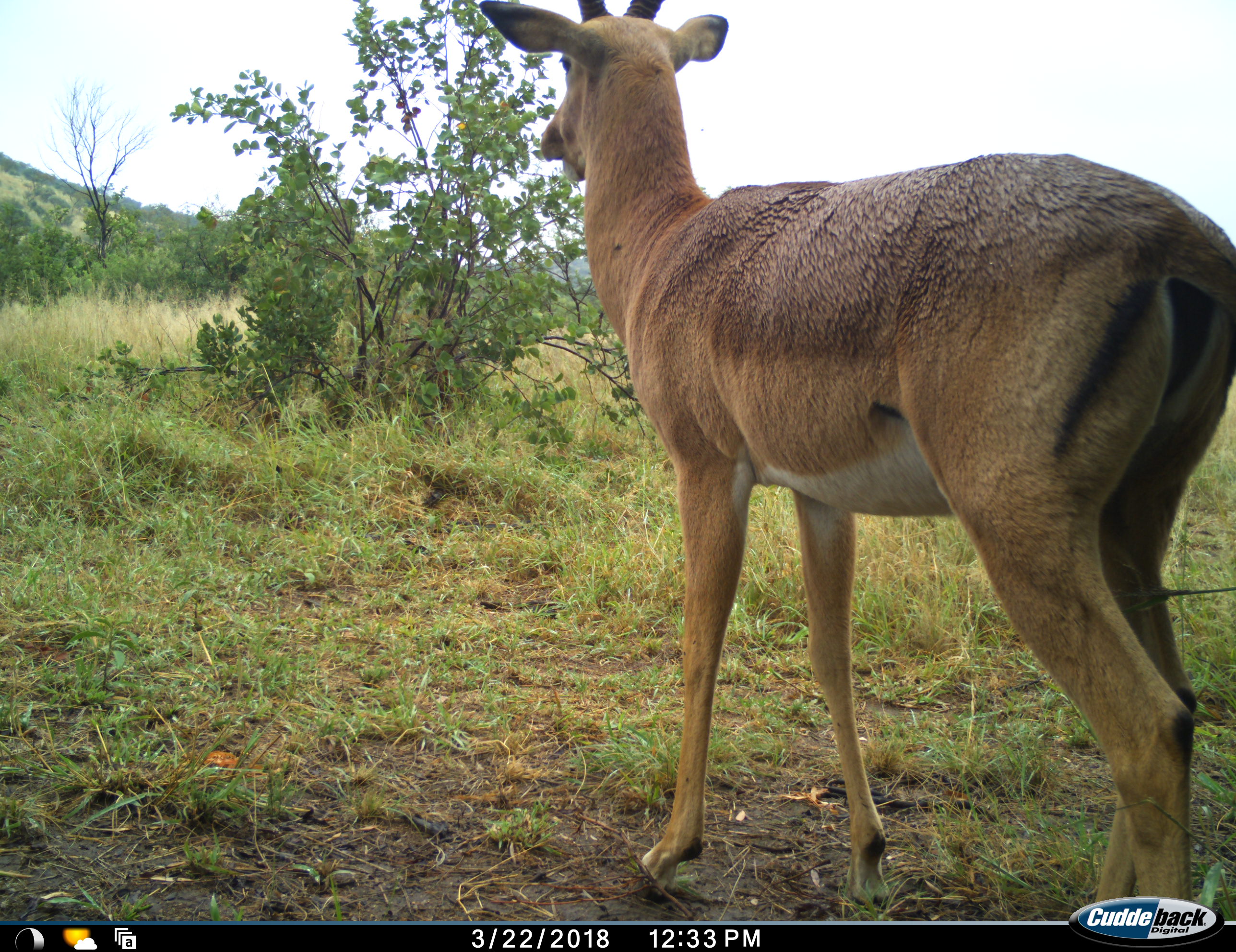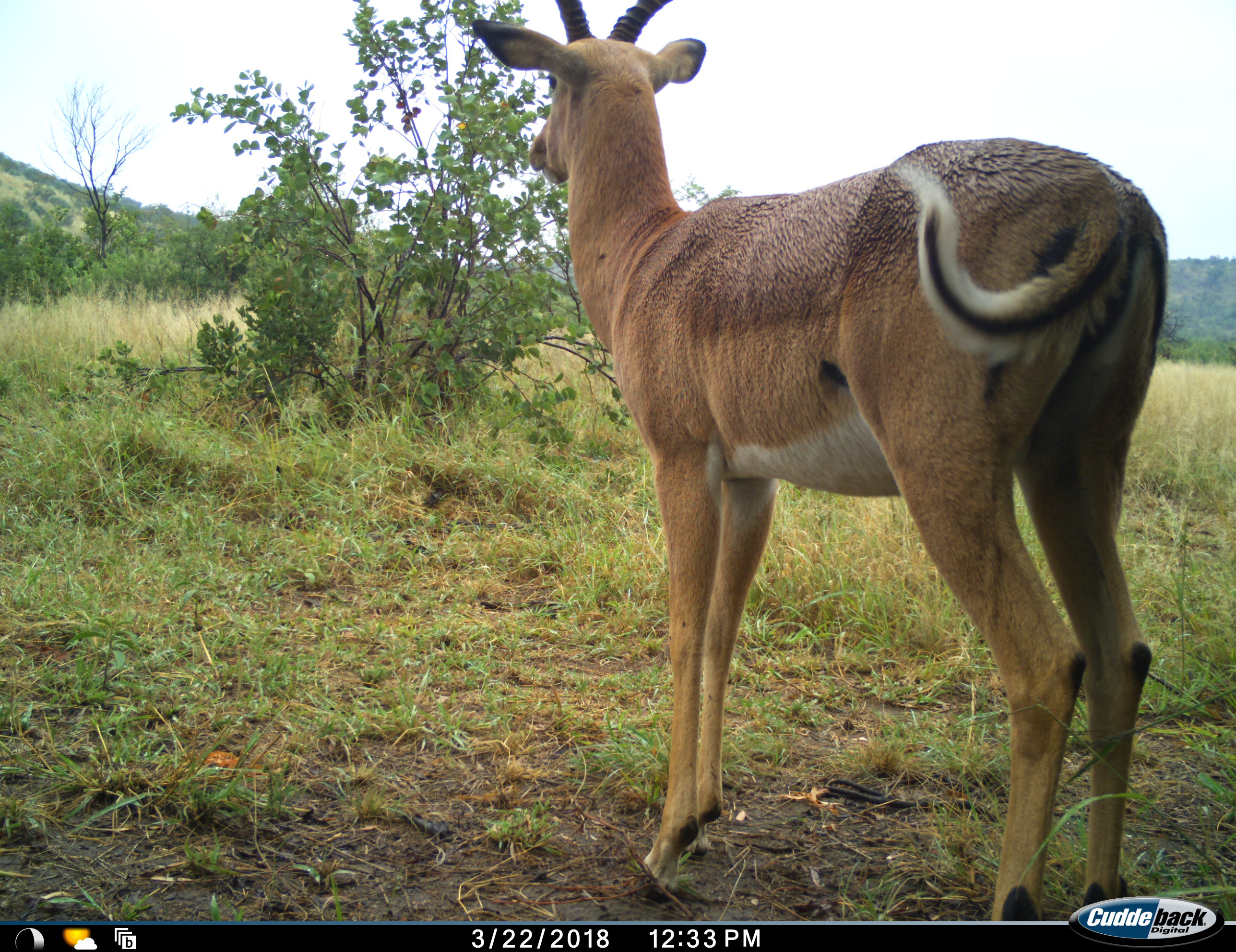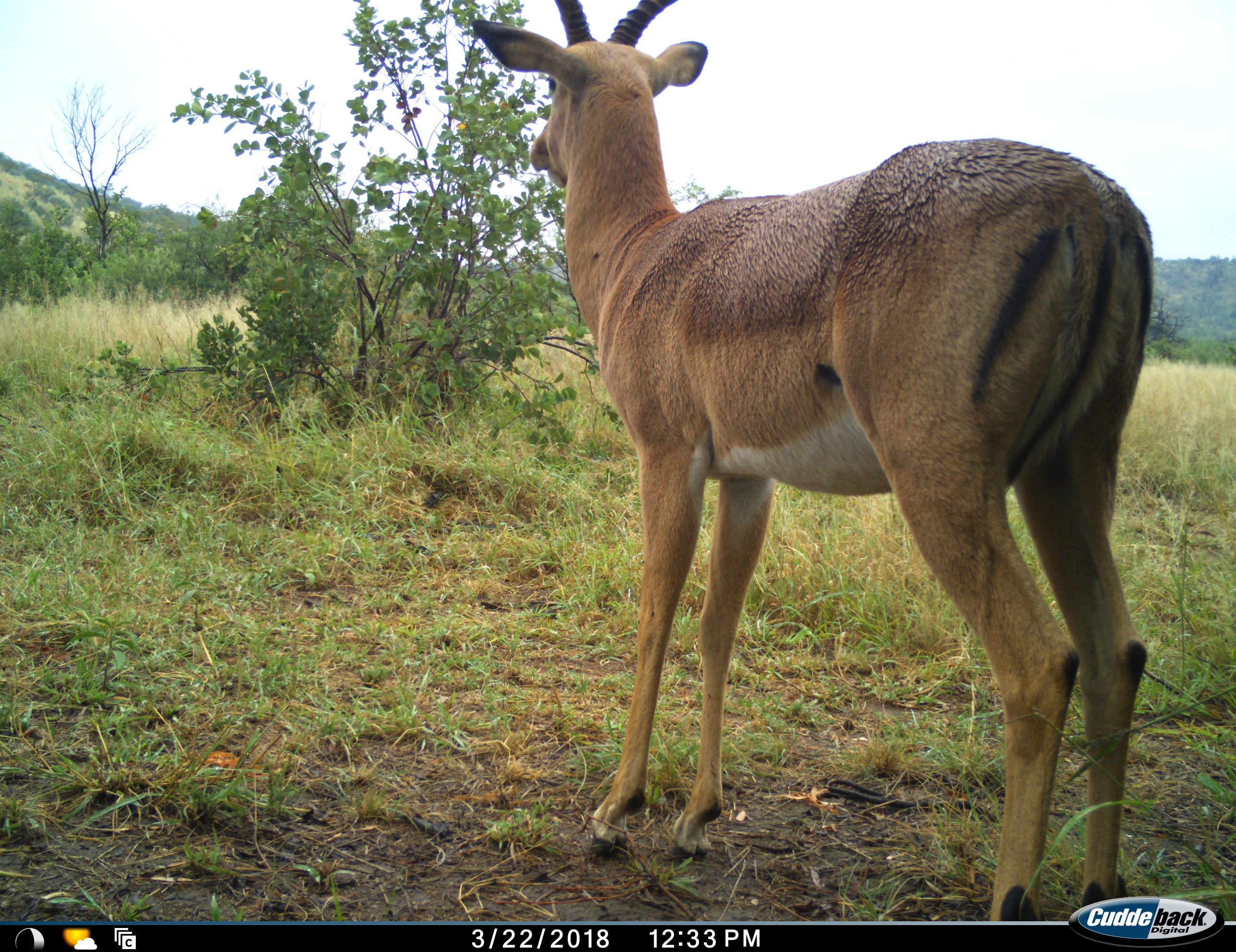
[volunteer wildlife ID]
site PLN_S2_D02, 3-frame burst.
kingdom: Animalia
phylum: Chordata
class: Mammalia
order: Artiodactyla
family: Bovidae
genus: Aepyceros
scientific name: Aepyceros melampus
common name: impala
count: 1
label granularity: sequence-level